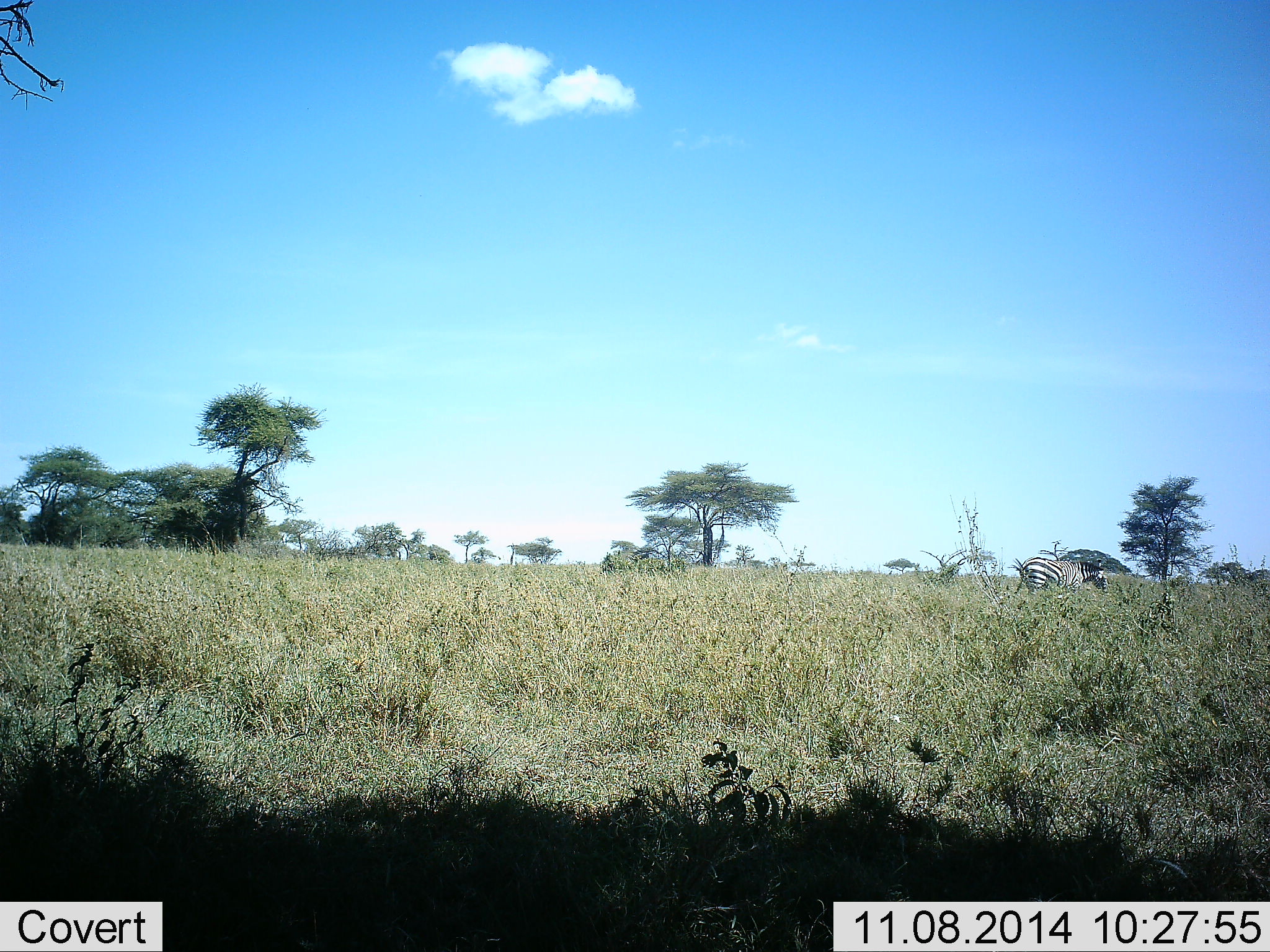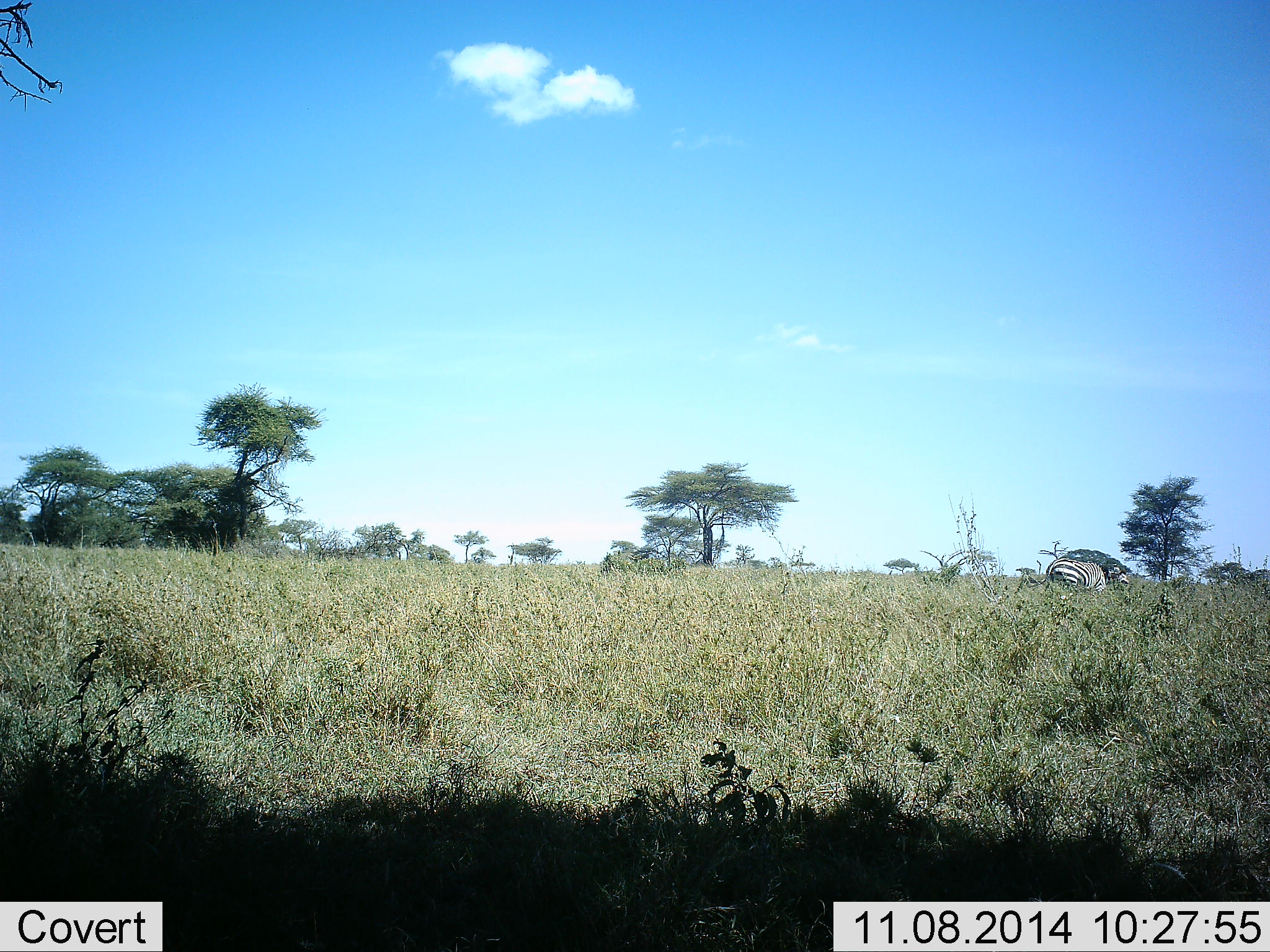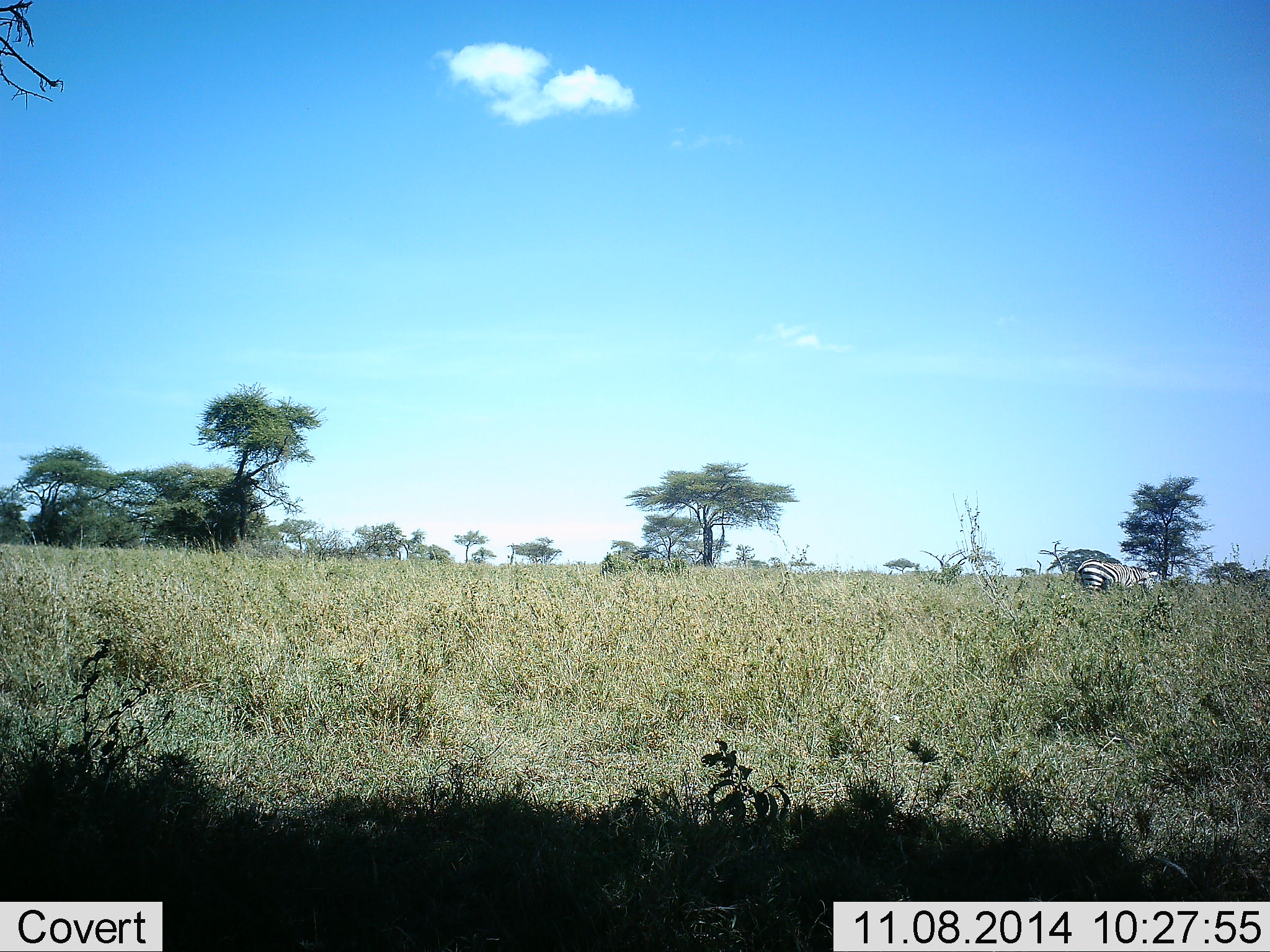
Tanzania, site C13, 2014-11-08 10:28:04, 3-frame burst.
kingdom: Animalia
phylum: Chordata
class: Mammalia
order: Perissodactyla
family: Equidae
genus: Equus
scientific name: Equus quagga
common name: plains zebra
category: zebra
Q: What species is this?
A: Zebra (plains zebra) (Equus quagga).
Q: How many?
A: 1.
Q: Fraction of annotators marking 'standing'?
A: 30%.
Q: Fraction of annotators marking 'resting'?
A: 0%.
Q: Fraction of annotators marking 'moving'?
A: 50%.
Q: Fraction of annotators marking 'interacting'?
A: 0%.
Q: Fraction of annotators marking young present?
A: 0%.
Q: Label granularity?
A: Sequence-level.